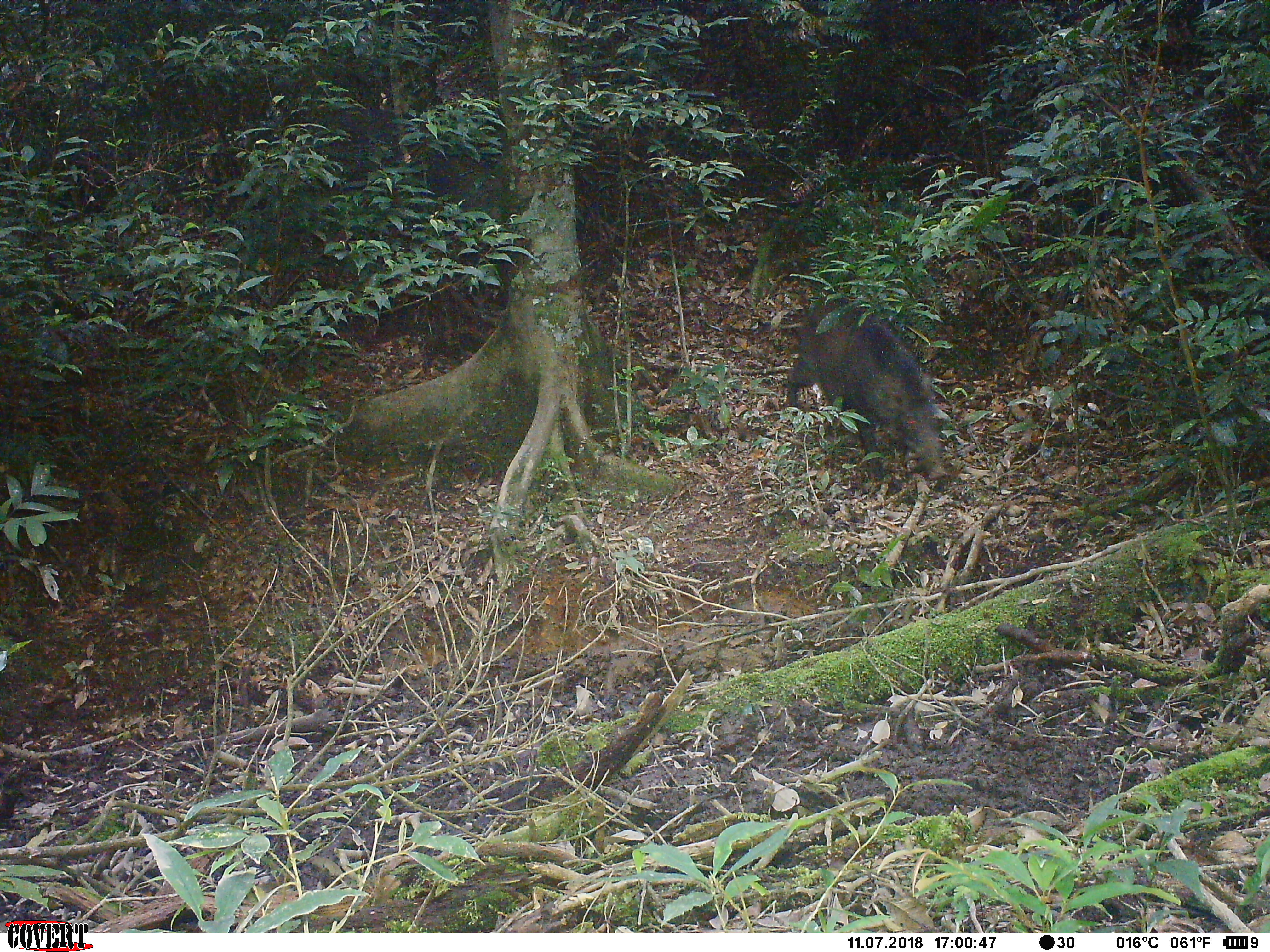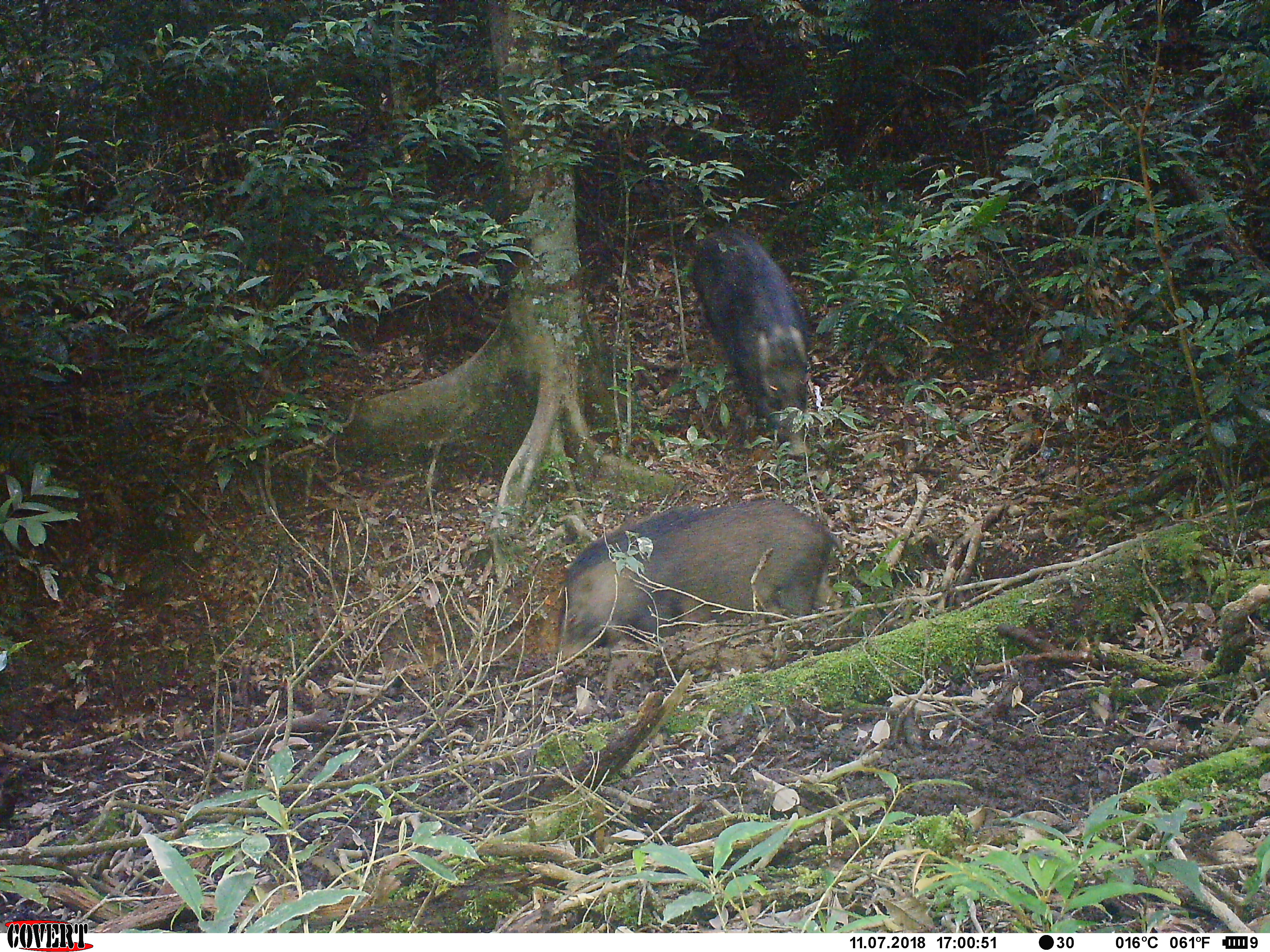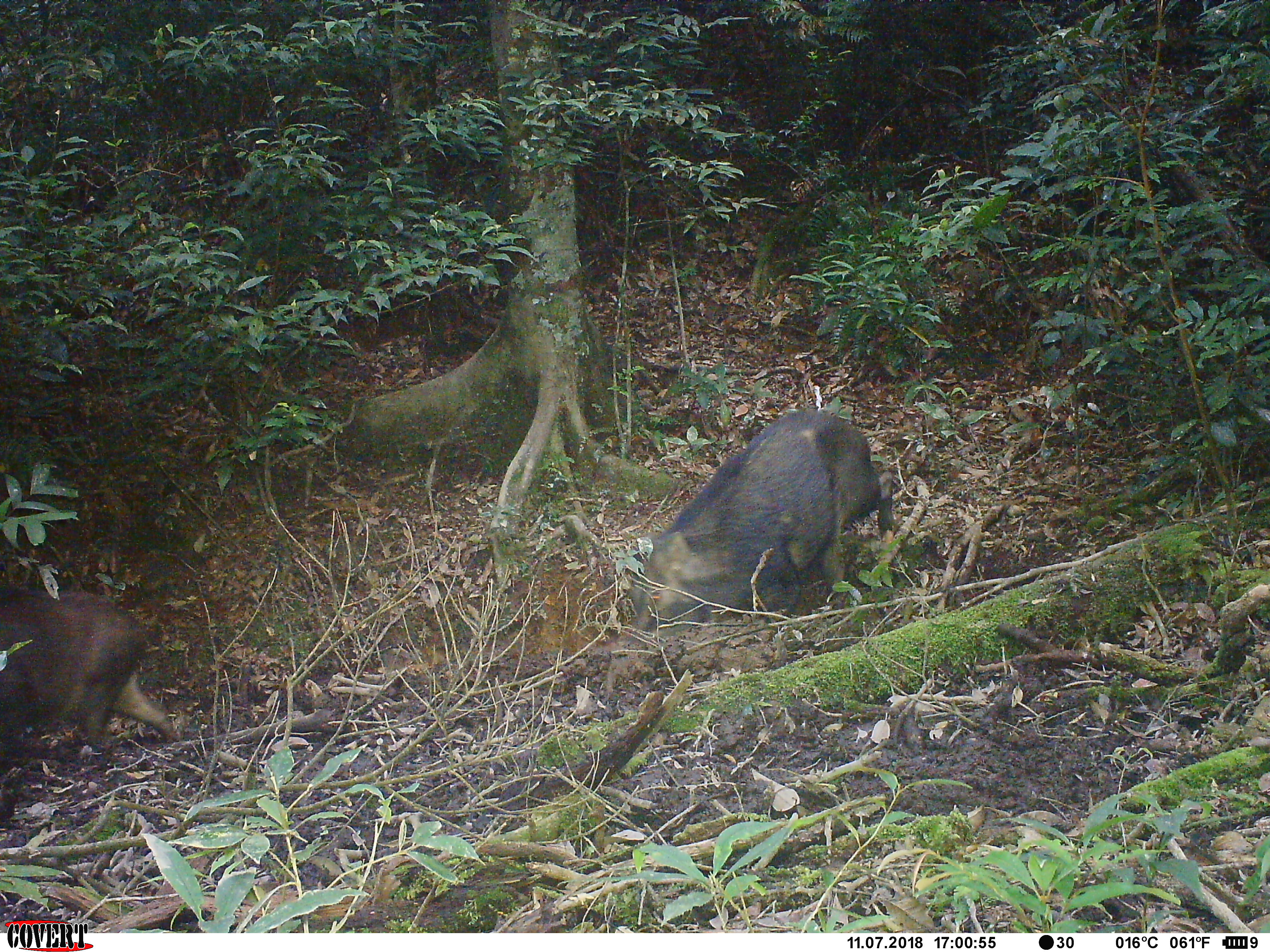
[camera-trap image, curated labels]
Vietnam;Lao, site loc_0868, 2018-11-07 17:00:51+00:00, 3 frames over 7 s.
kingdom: Animalia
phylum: Chordata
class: Mammalia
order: Artiodactyla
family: Suidae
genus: Sus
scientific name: Sus scrofa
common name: eurasian wild pig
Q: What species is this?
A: Eurasian wild pig (Sus scrofa).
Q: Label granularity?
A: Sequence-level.